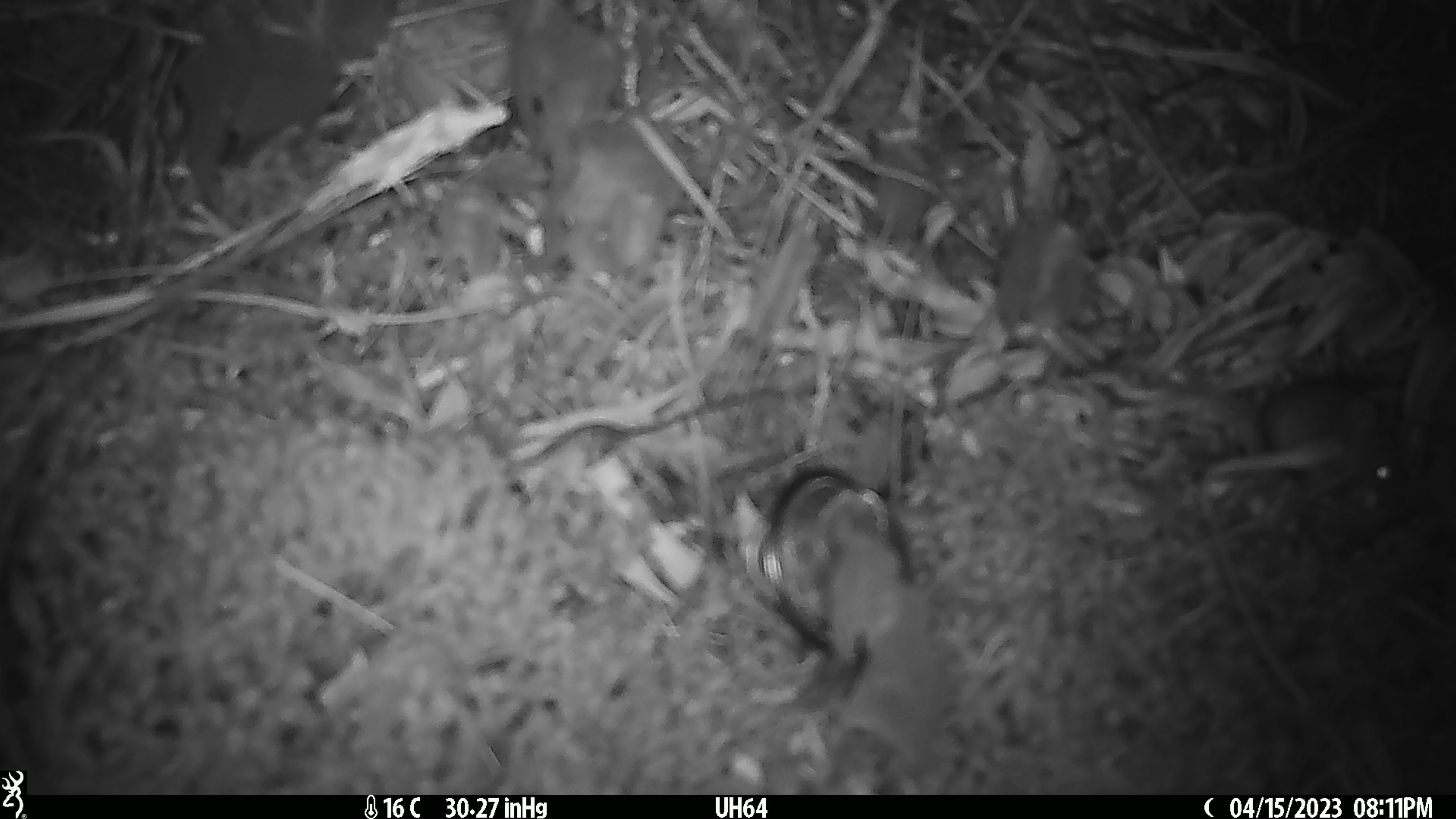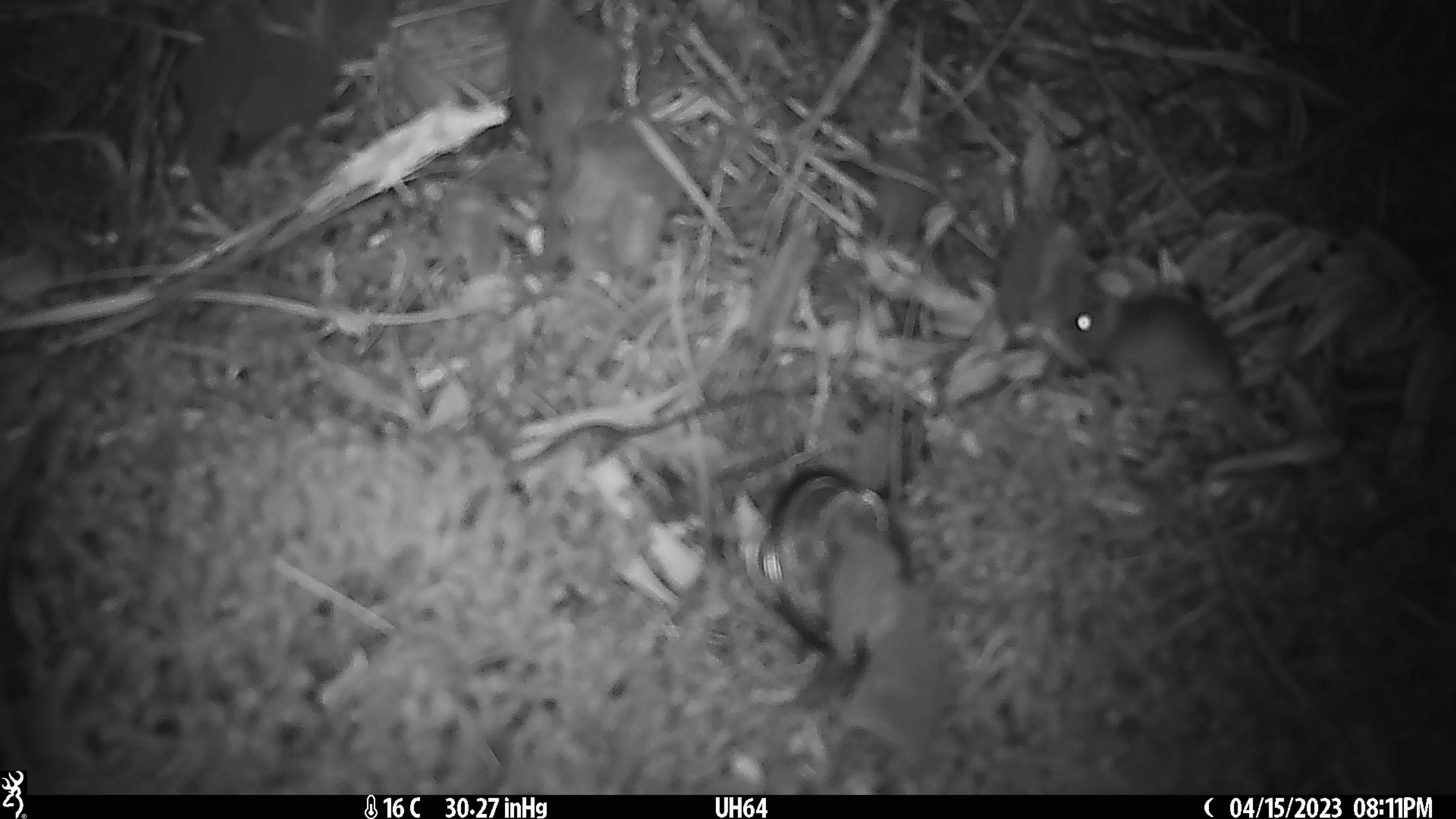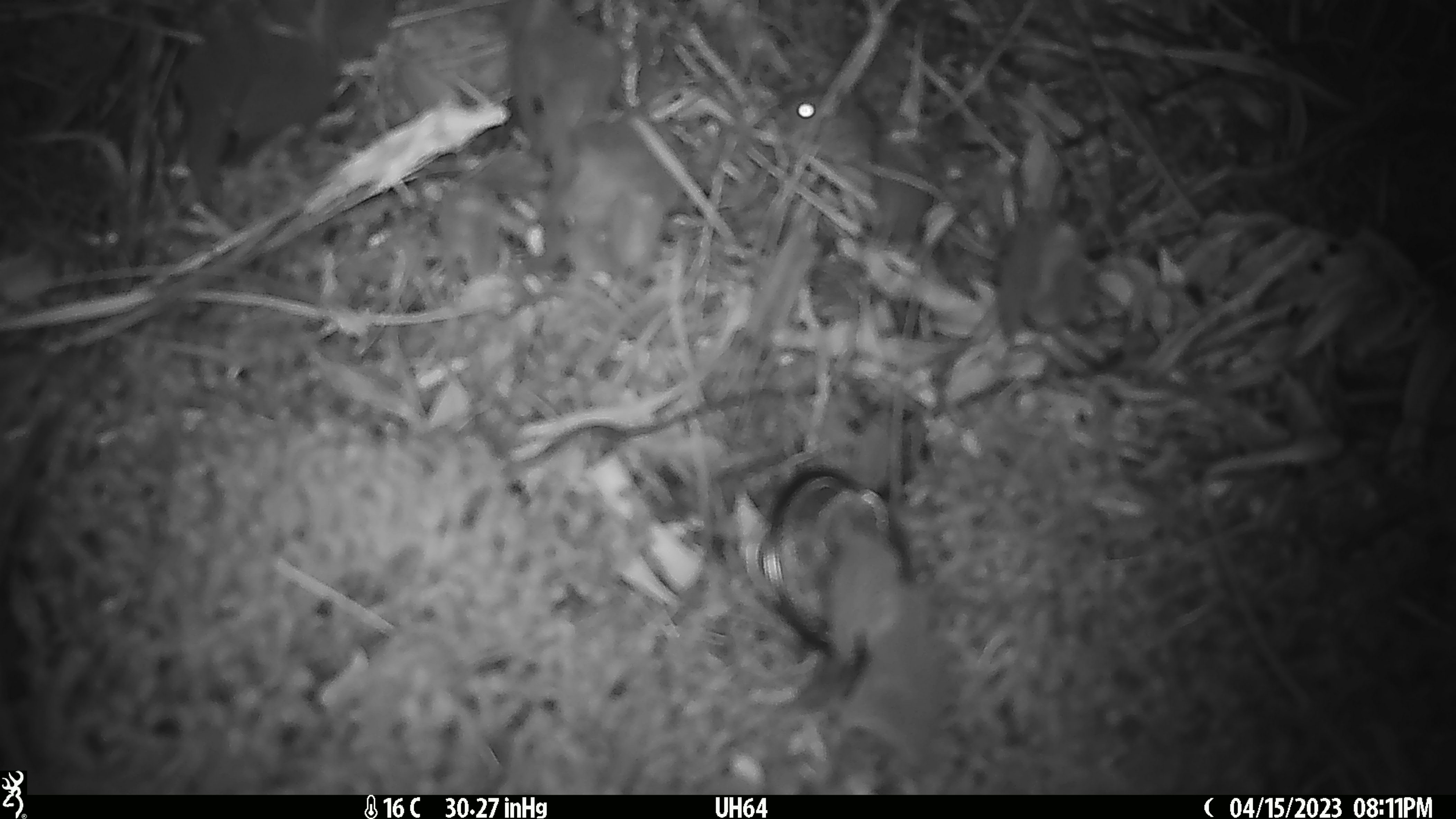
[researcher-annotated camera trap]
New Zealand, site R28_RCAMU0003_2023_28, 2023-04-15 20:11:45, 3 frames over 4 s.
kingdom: Animalia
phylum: Chordata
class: Mammalia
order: Rodentia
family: Muridae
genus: Mus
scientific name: Mus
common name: mouse